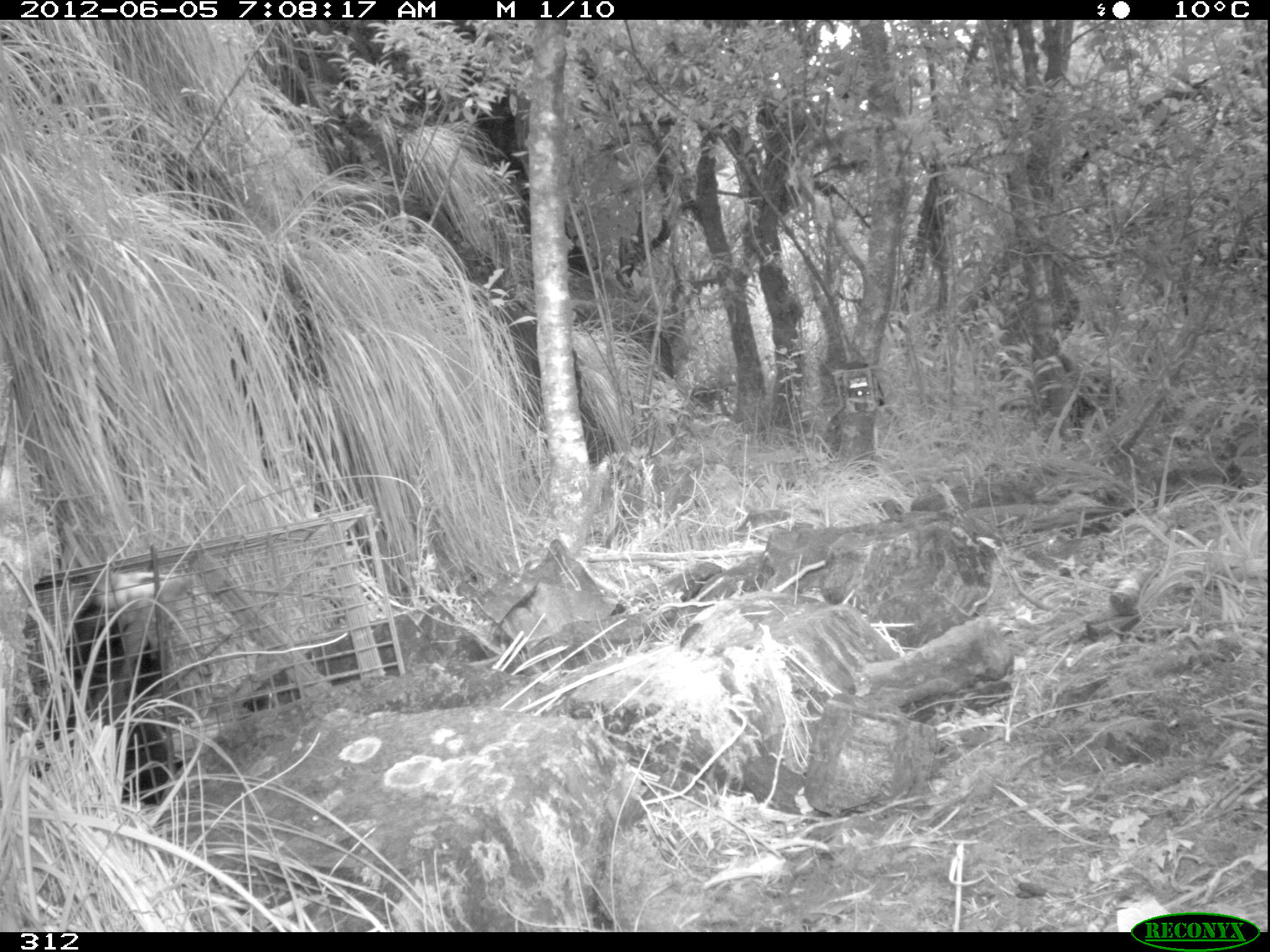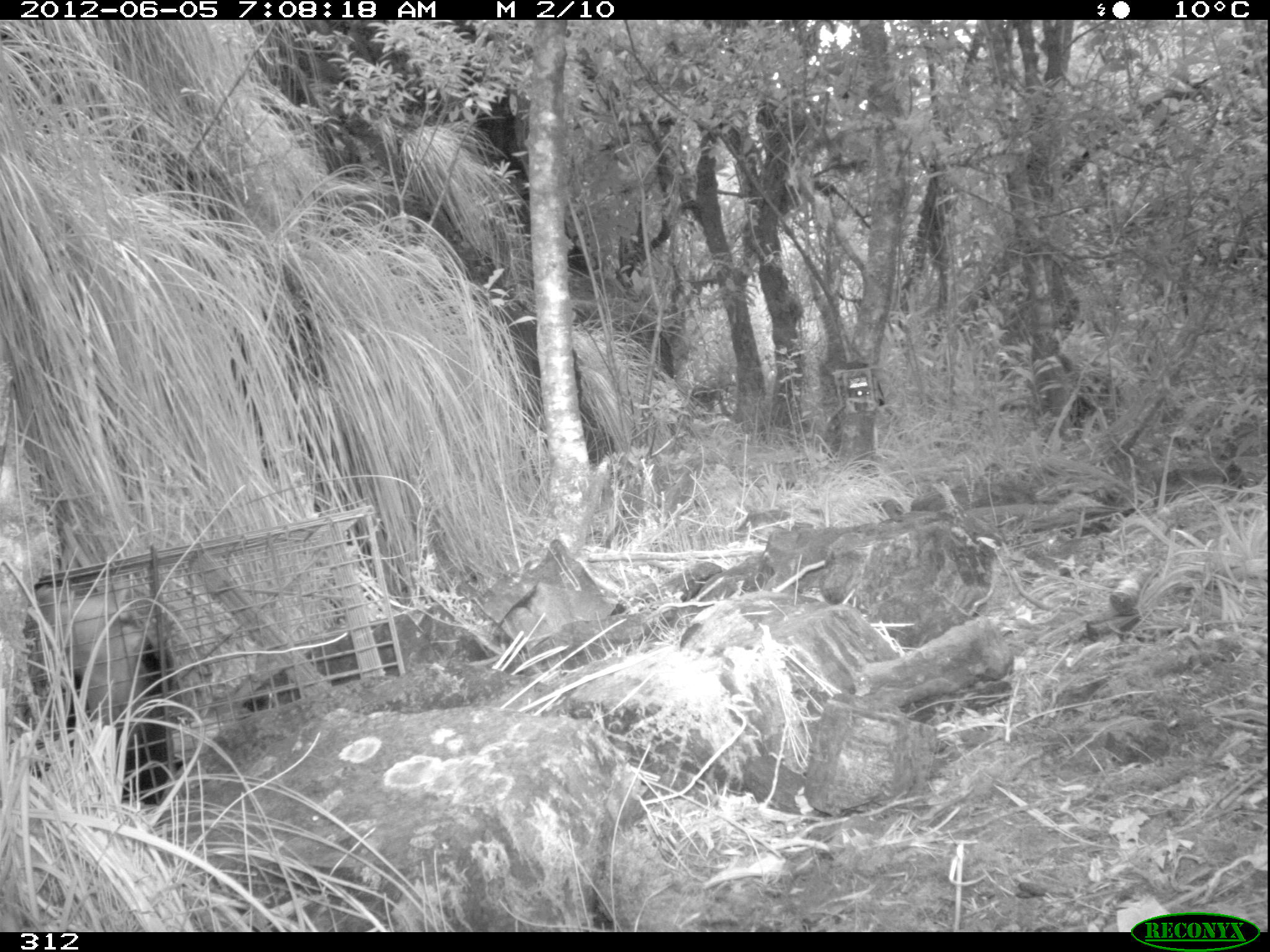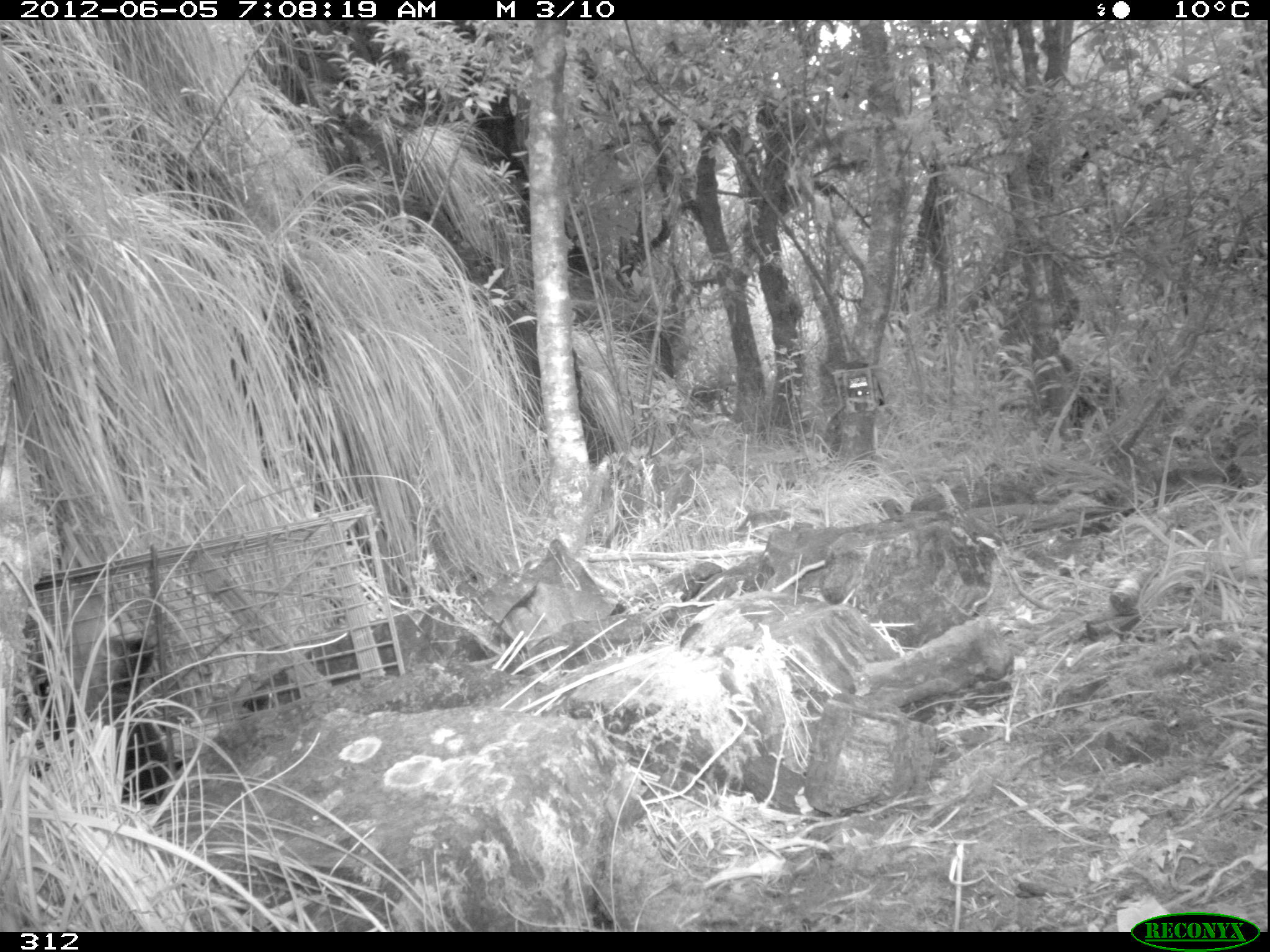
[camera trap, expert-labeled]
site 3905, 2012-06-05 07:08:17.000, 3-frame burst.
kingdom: Animalia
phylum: Chordata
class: Mammalia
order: Didelphimorphia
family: Didelphidae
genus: Didelphis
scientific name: Didelphis pernigra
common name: andean white-eared opossum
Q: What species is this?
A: Didelphis pernigra (andean white-eared opossum).